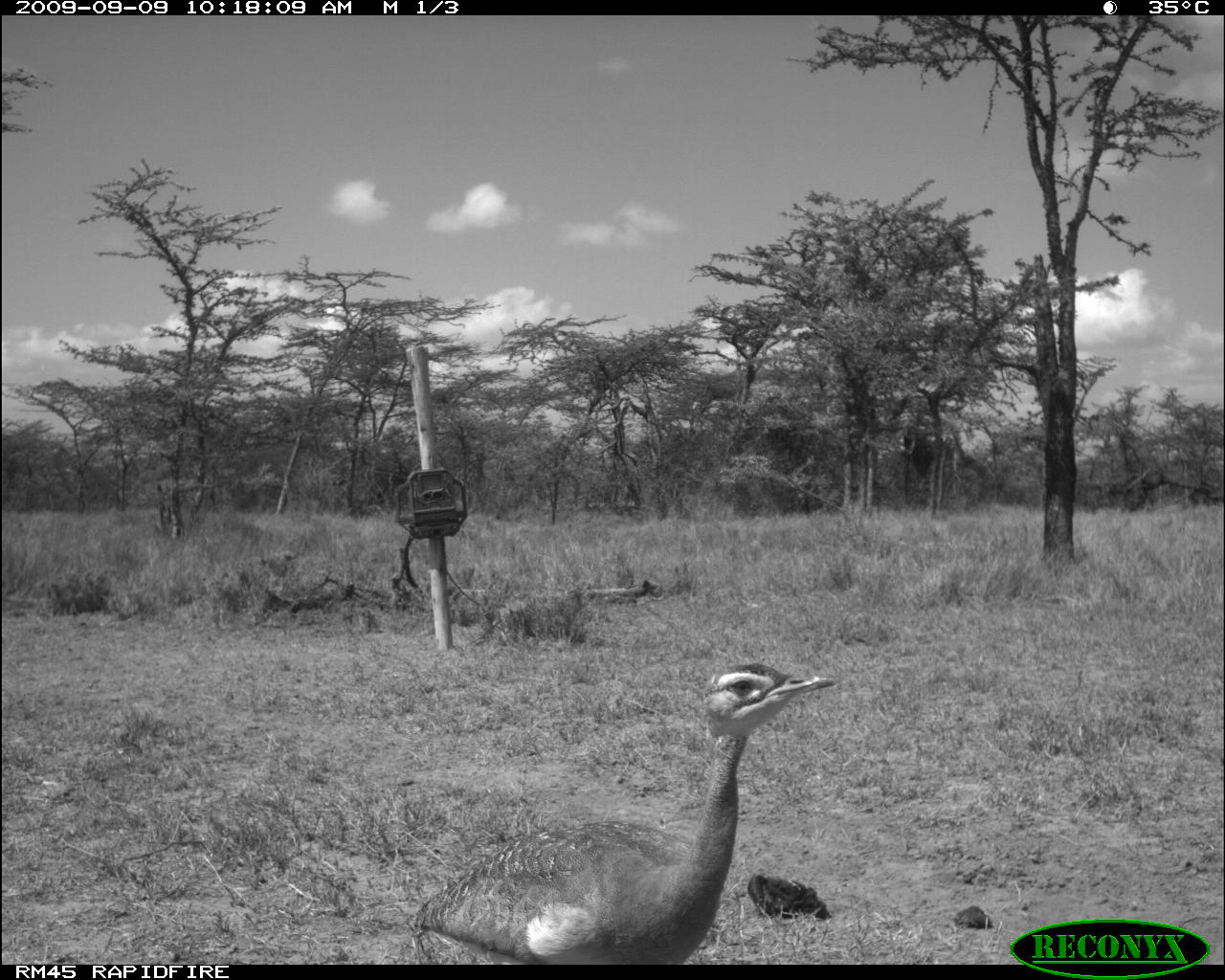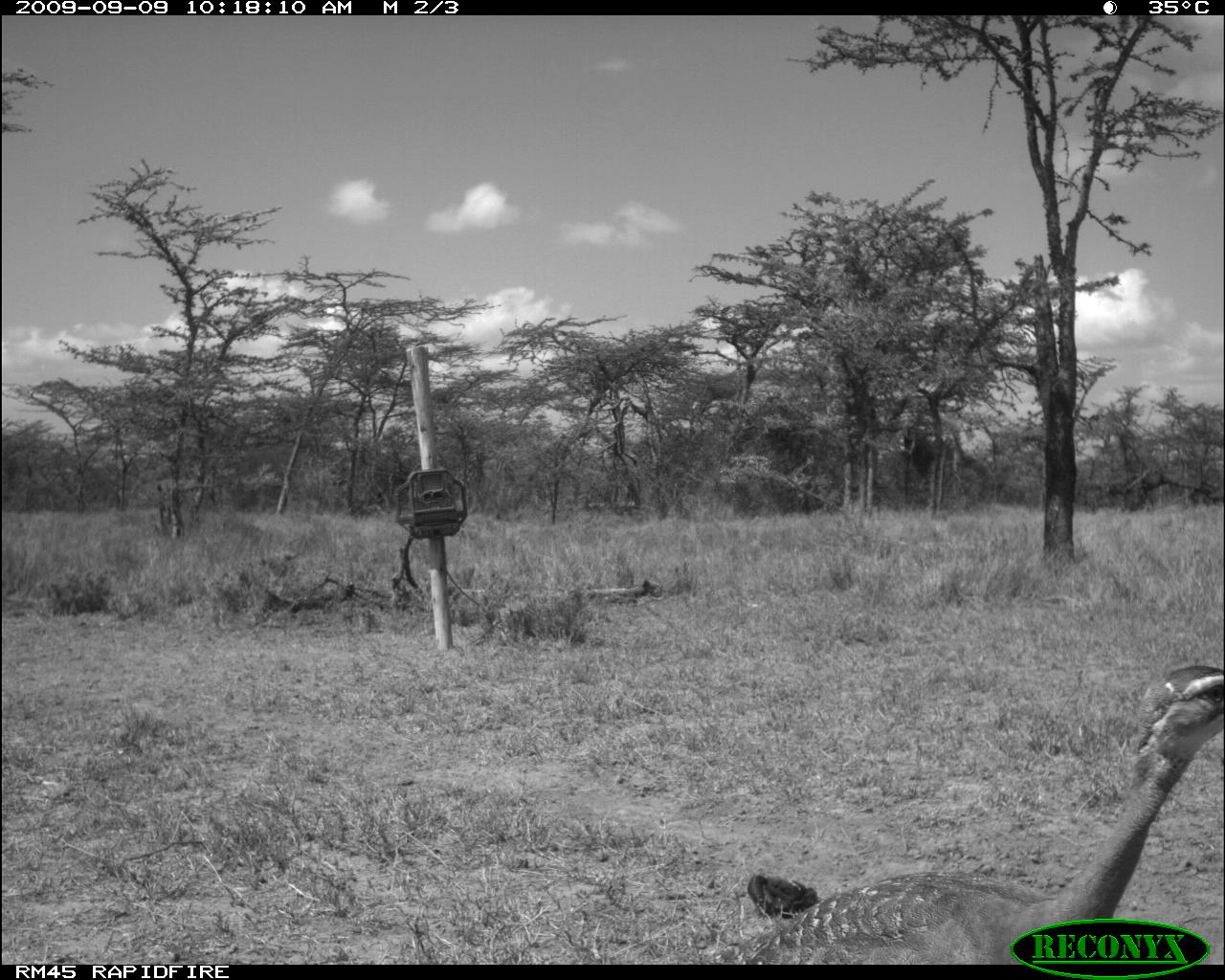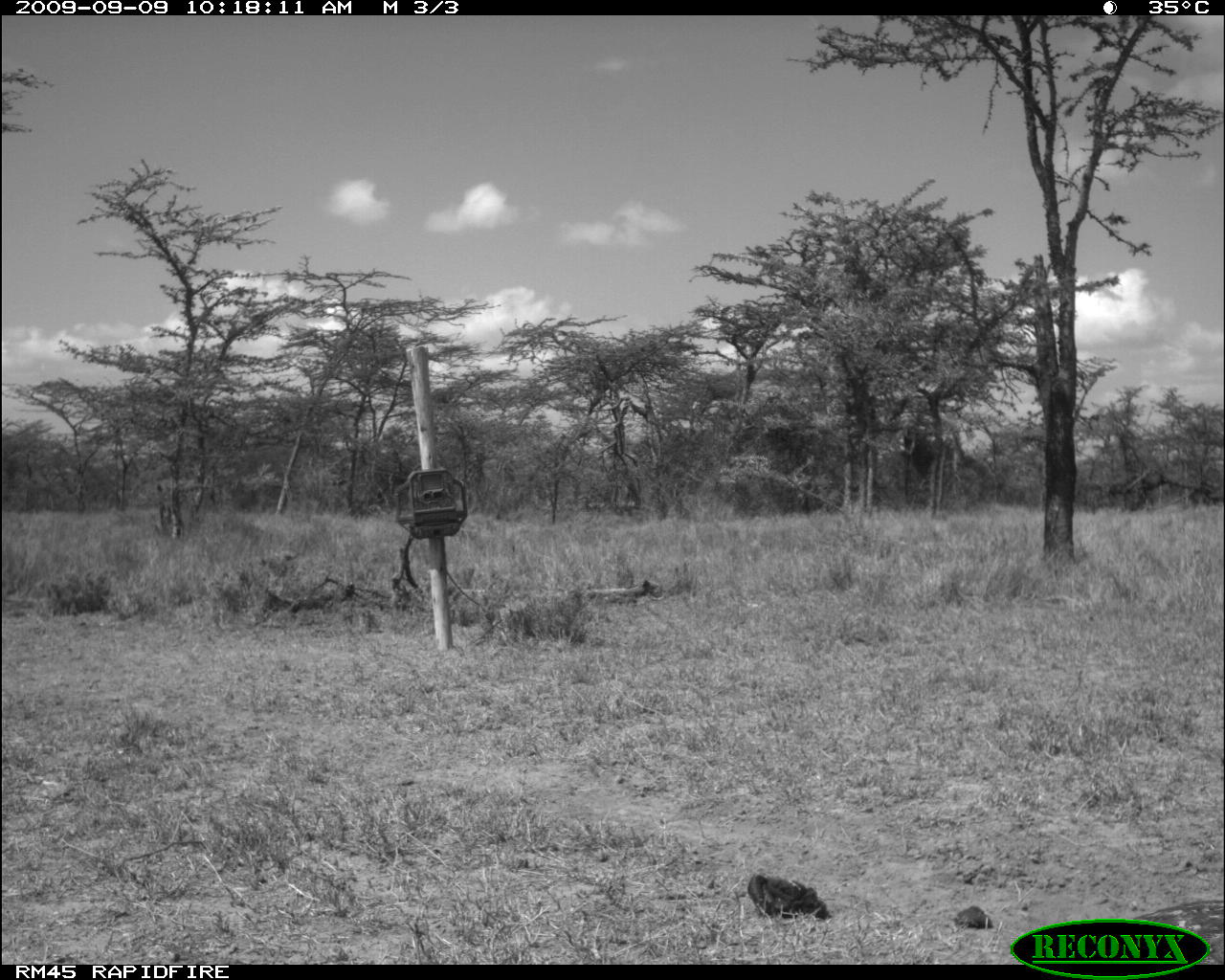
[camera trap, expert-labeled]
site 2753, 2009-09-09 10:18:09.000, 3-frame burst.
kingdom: Animalia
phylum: Chordata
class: Aves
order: Otidiformes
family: Otididae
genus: Eupodotis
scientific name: Eupodotis senegalensis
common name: white-bellied bustard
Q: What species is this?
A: Eupodotis senegalensis (white-bellied bustard).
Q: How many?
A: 1.